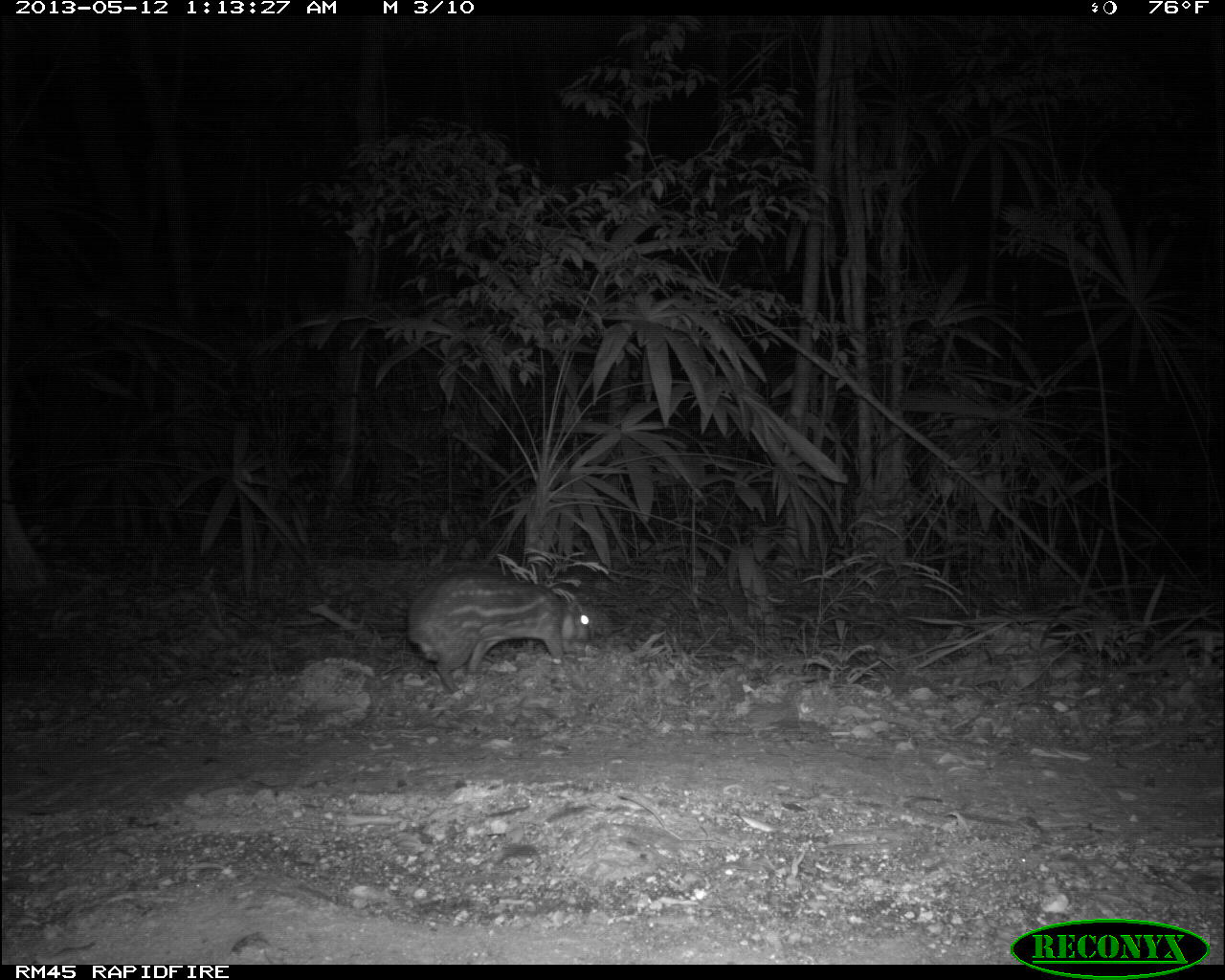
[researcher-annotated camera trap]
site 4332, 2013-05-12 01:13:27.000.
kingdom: Animalia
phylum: Chordata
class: Mammalia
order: Rodentia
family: Cuniculidae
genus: Cuniculus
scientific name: Cuniculus paca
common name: lowland paca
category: agouti paca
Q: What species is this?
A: Agouti paca (lowland paca) (Cuniculus paca).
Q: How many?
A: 1.